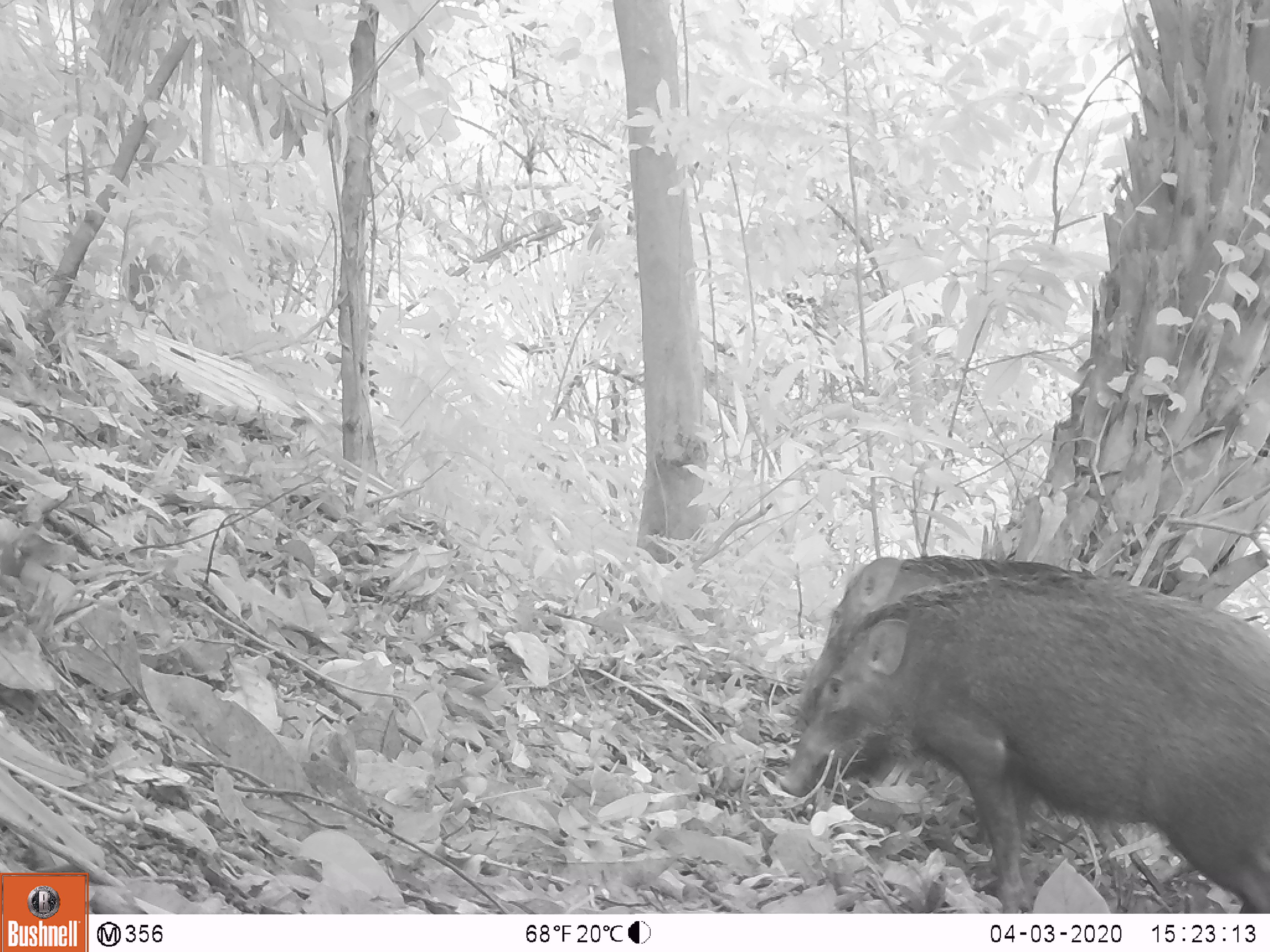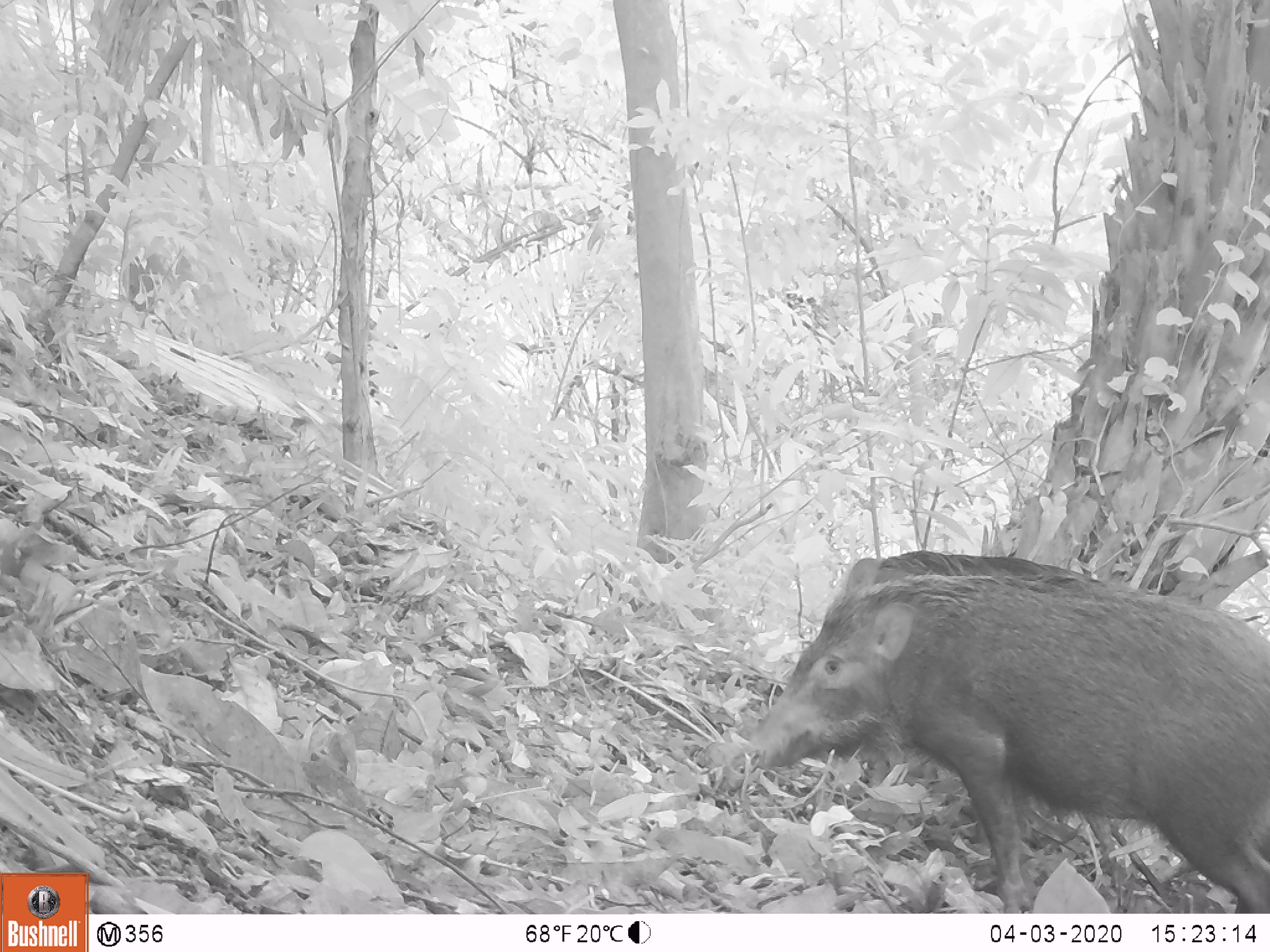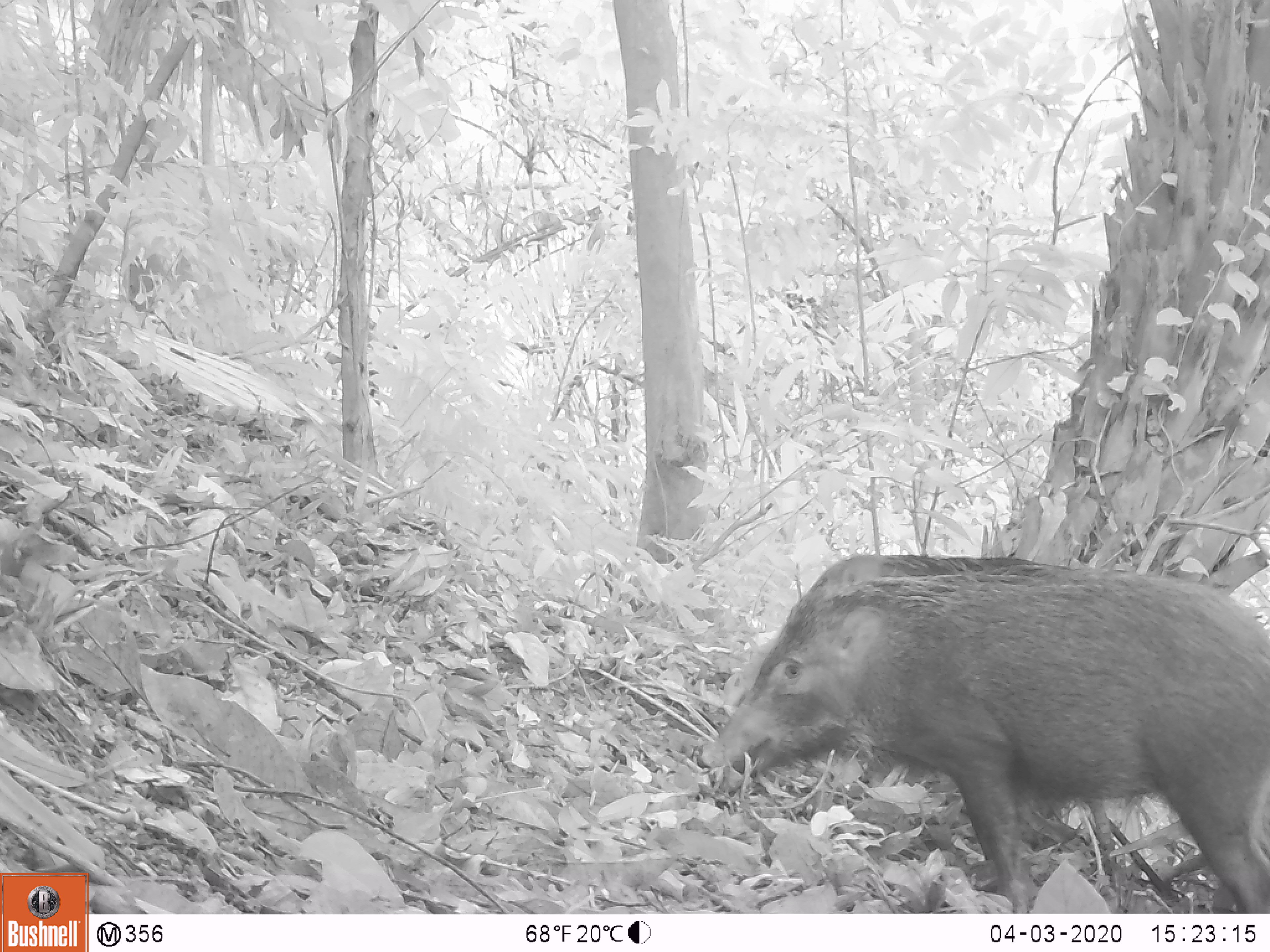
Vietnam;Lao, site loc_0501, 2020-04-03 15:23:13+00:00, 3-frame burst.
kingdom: Animalia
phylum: Chordata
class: Mammalia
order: Artiodactyla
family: Suidae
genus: Sus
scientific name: Sus scrofa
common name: eurasian wild pig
Eurasian wild pig (Sus scrofa). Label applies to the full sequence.